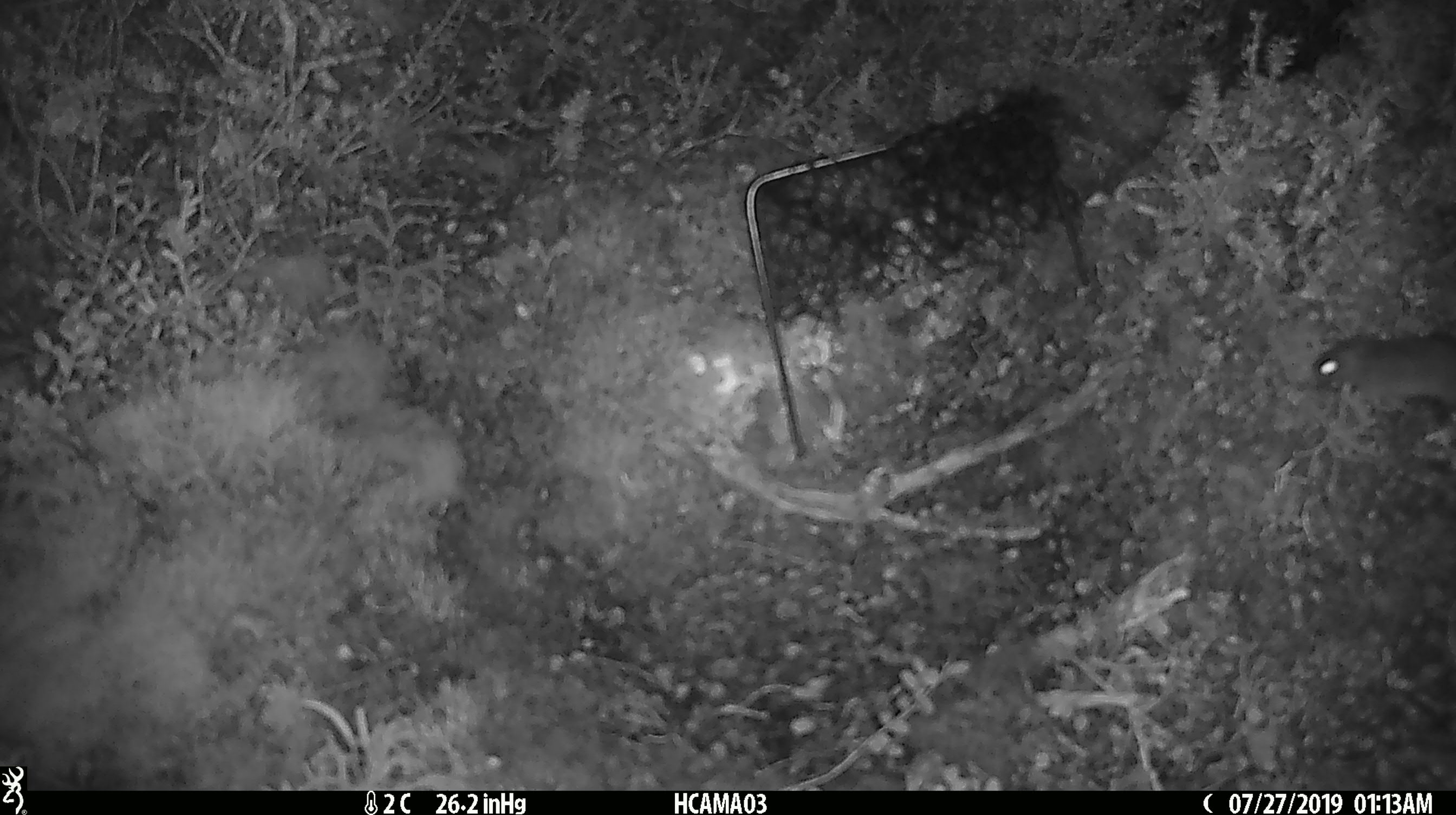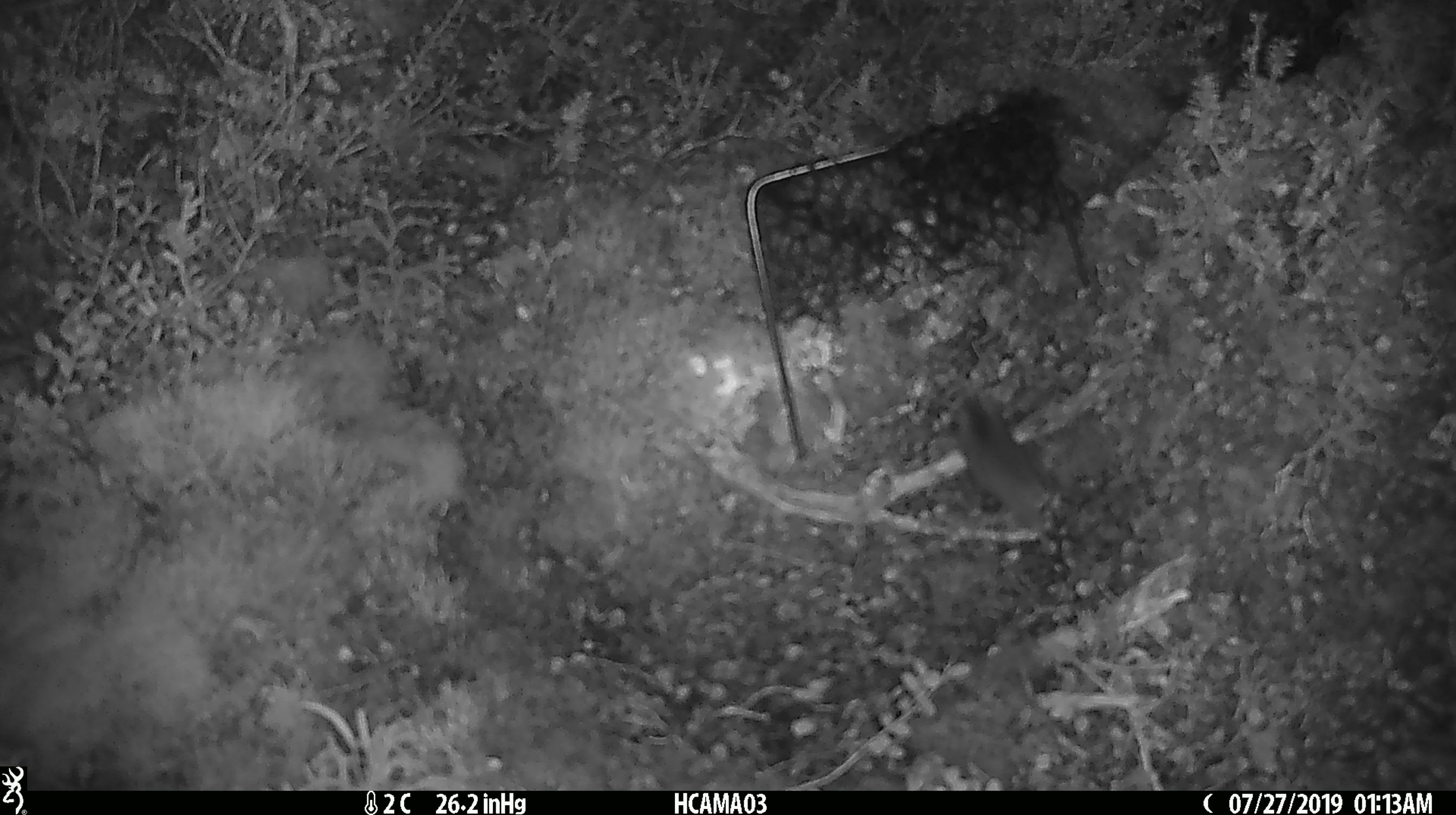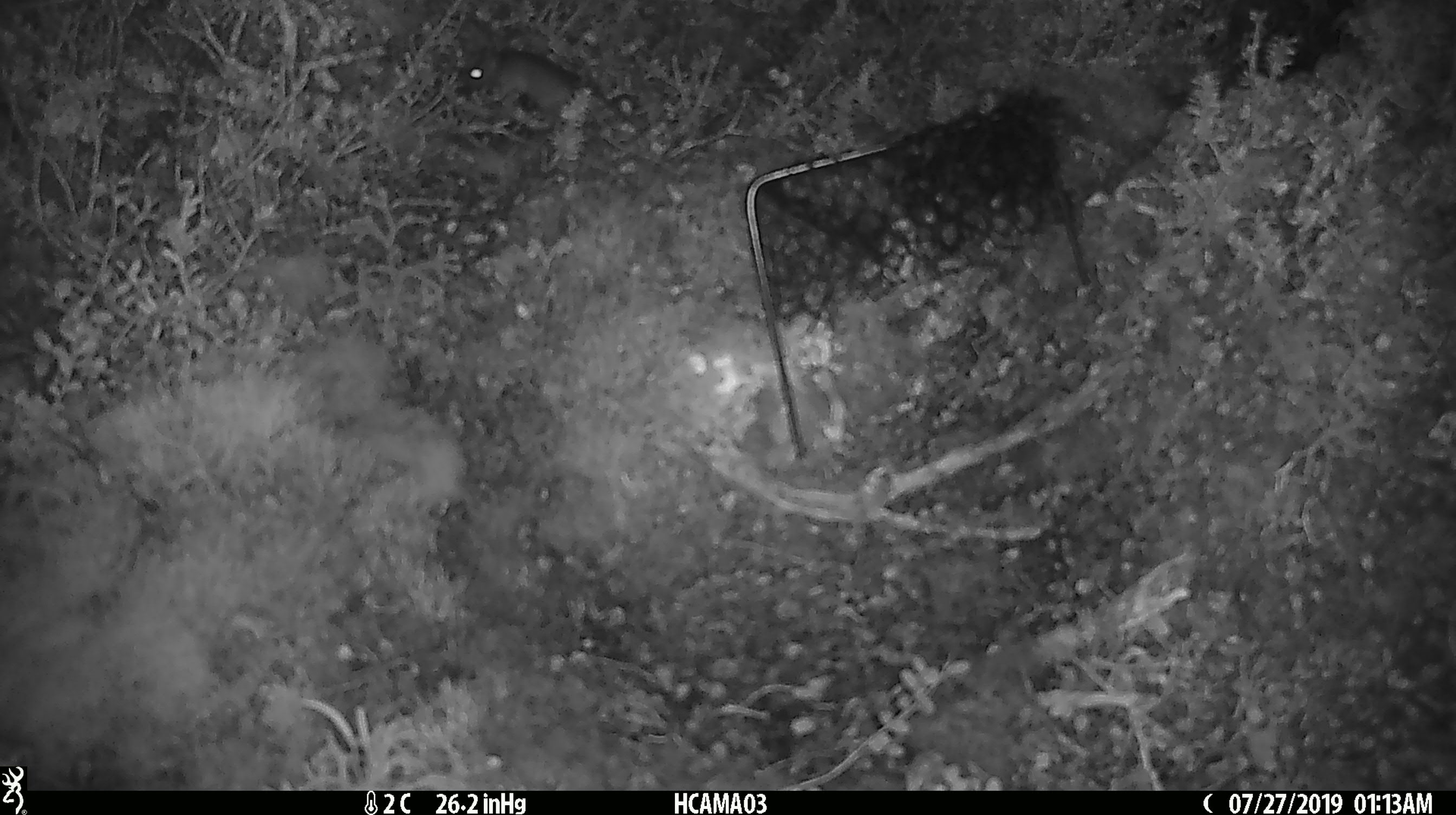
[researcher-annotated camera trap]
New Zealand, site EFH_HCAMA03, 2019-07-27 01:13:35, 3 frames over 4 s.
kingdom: Animalia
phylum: Chordata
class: Mammalia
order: Rodentia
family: Muridae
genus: Mus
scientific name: Mus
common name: mouse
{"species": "mouse (Mus)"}